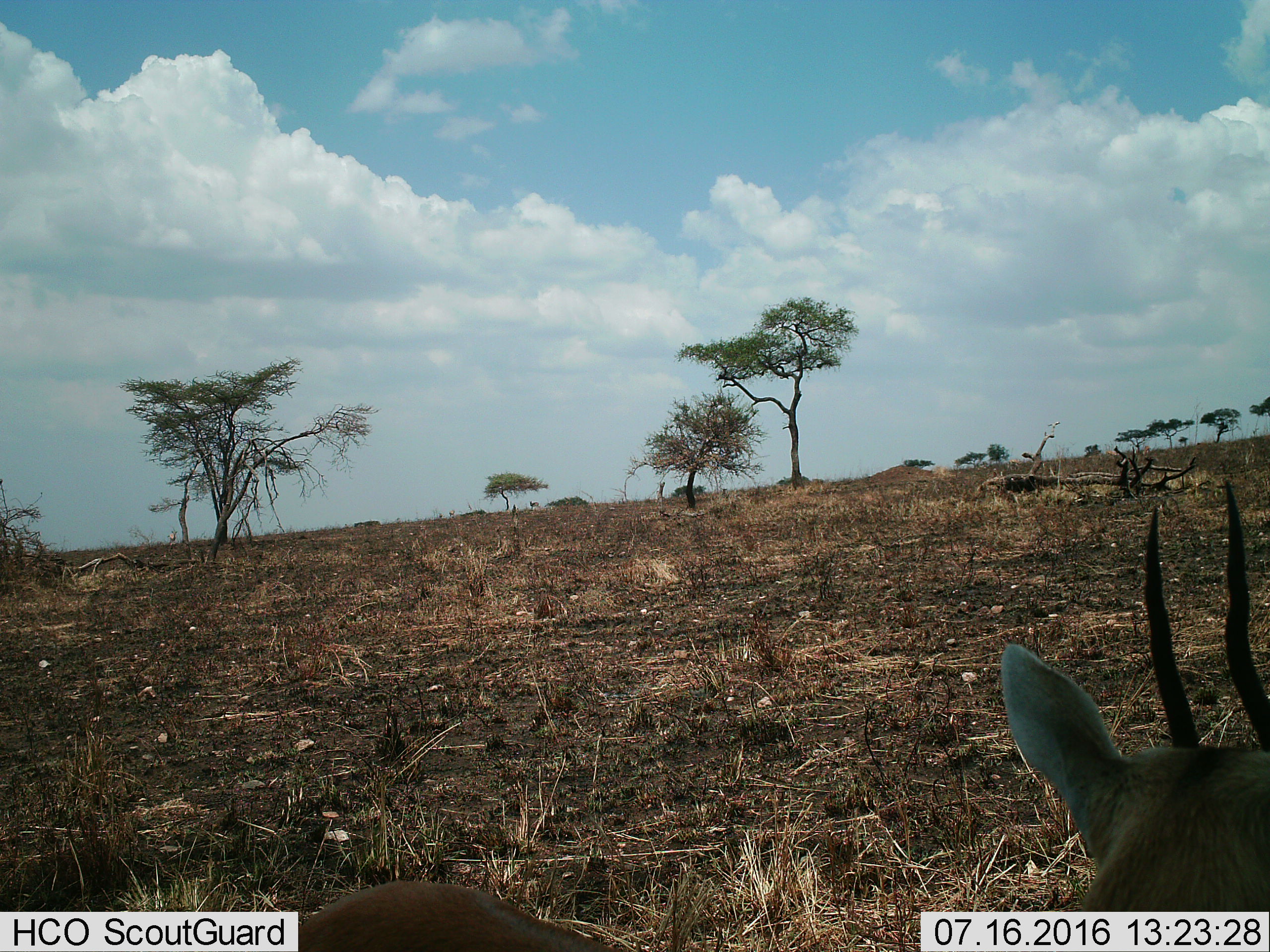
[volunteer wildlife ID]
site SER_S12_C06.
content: unidentified animal